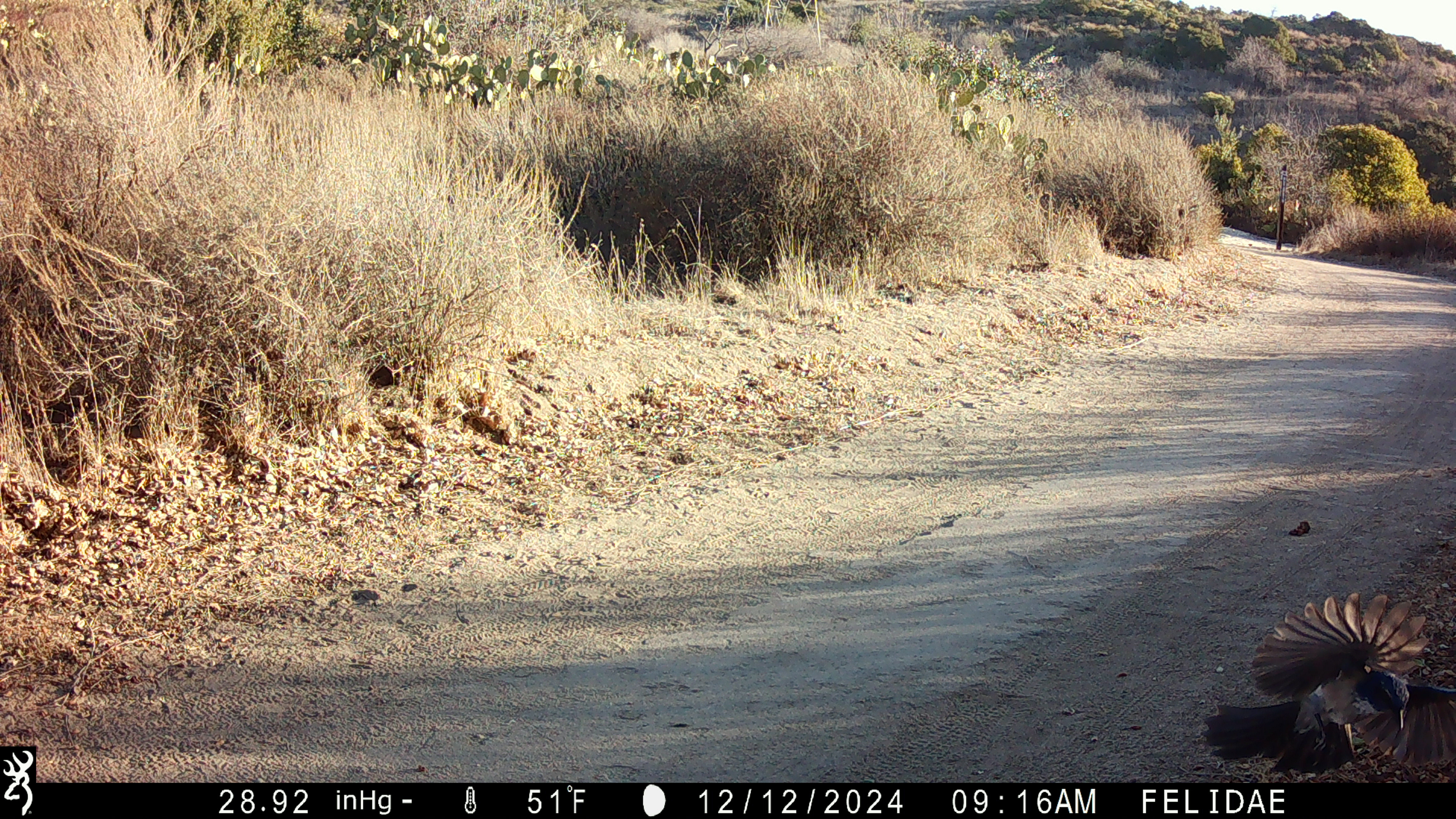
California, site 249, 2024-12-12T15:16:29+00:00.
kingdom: Animalia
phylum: Chordata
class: Aves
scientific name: Aves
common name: bird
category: unknown bird